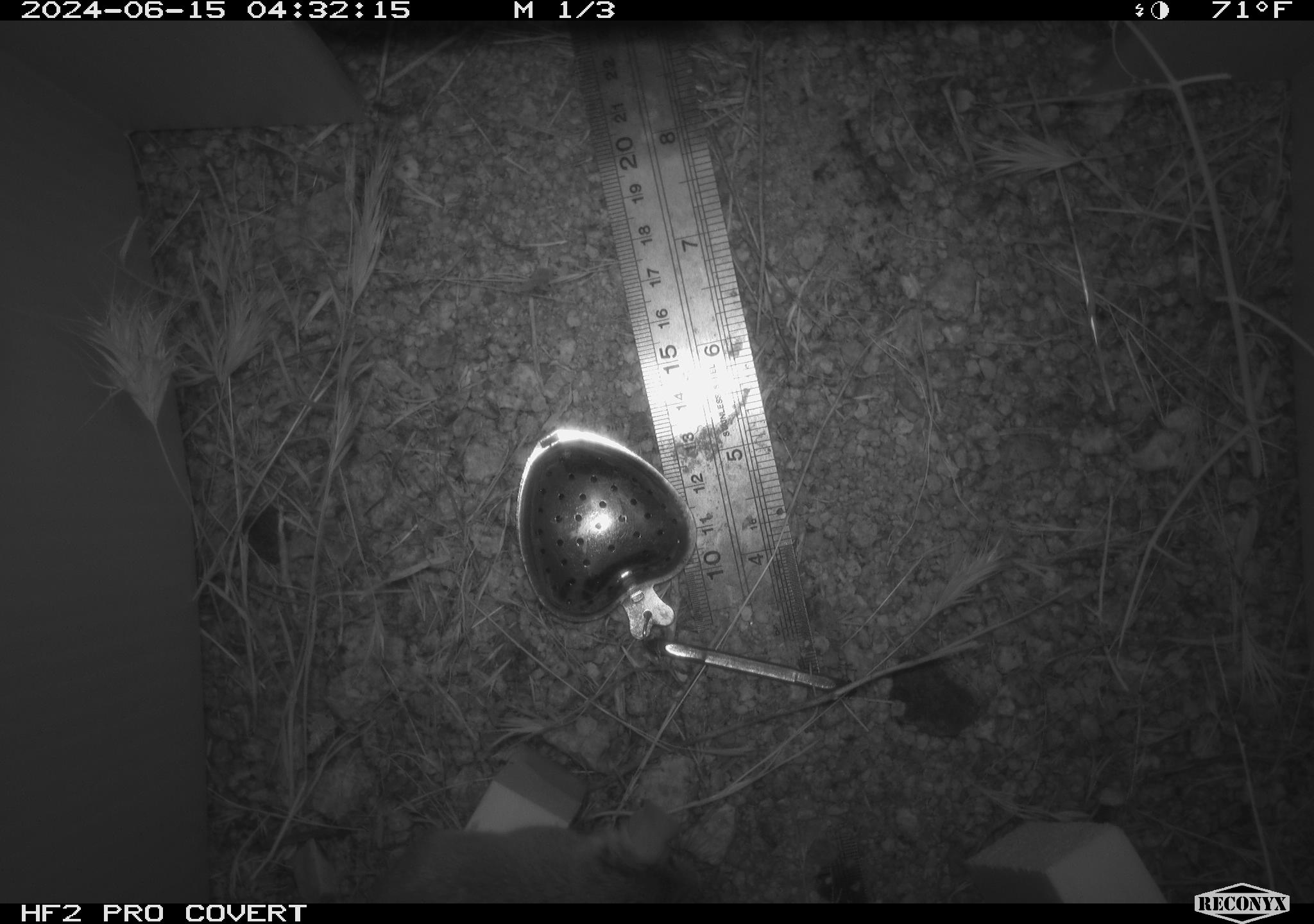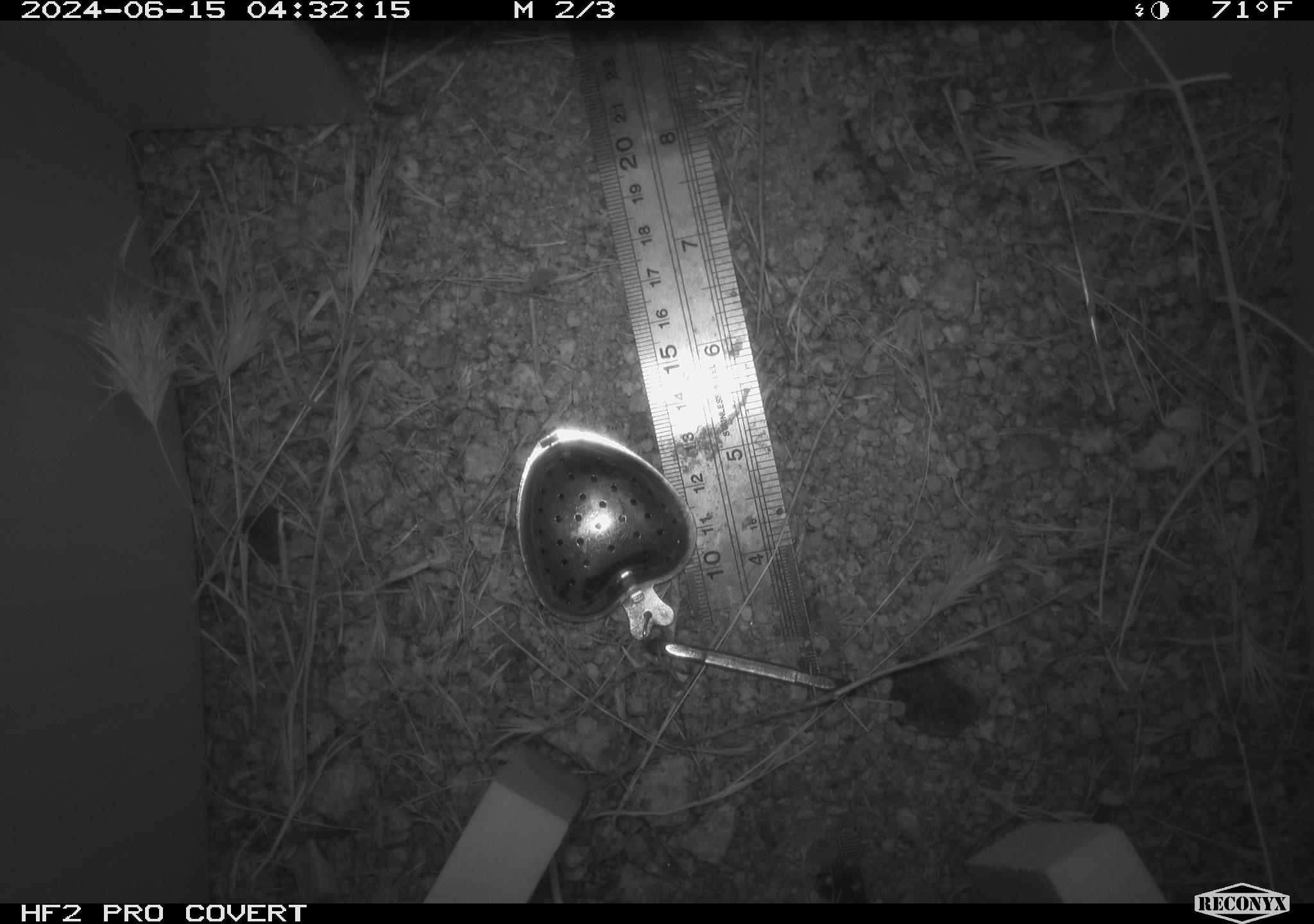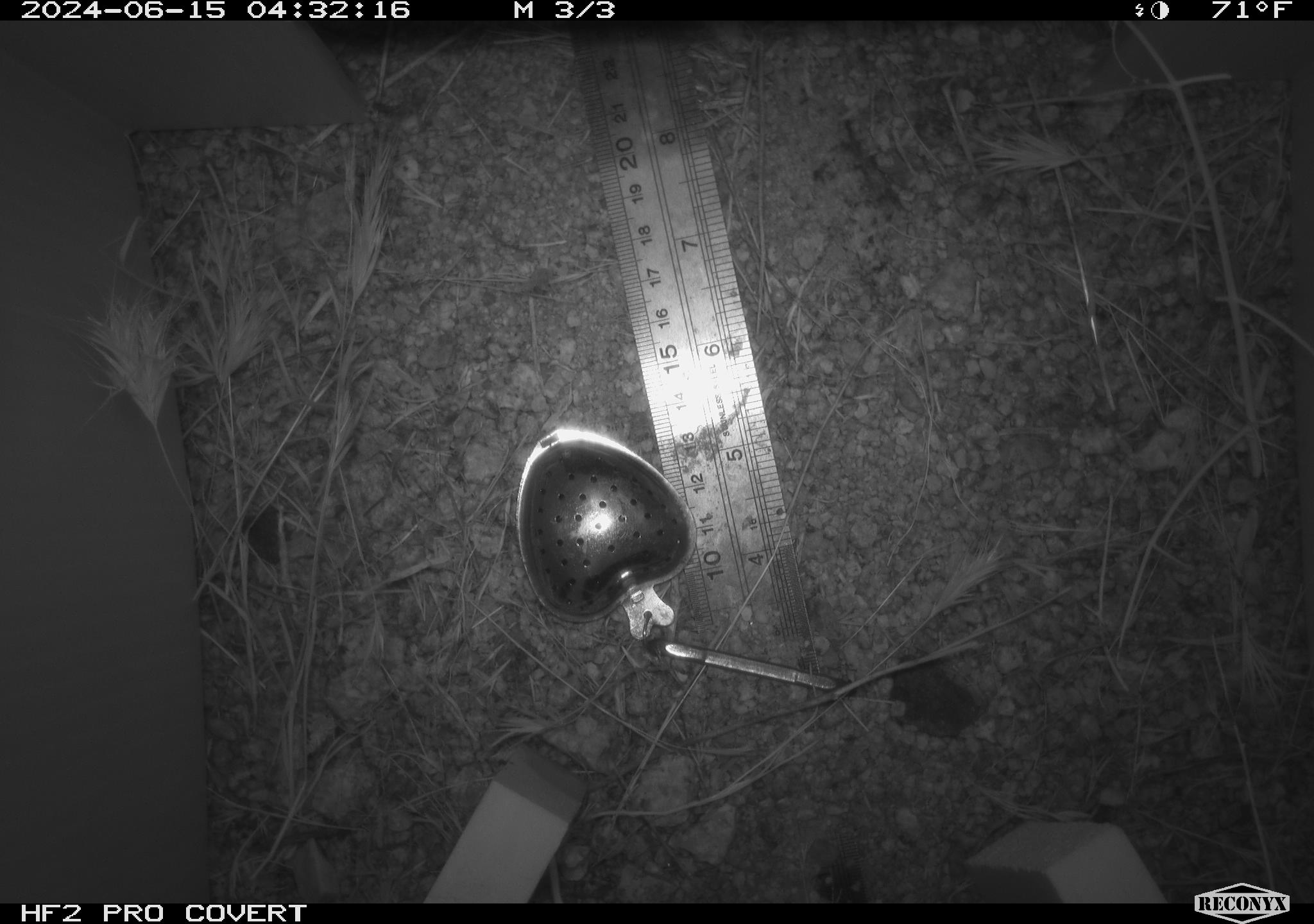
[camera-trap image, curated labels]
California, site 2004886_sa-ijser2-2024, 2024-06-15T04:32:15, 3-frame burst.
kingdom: Animalia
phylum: Chordata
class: Mammalia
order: Rodentia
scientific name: Rodentia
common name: mouse species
Mouse species (Rodentia).